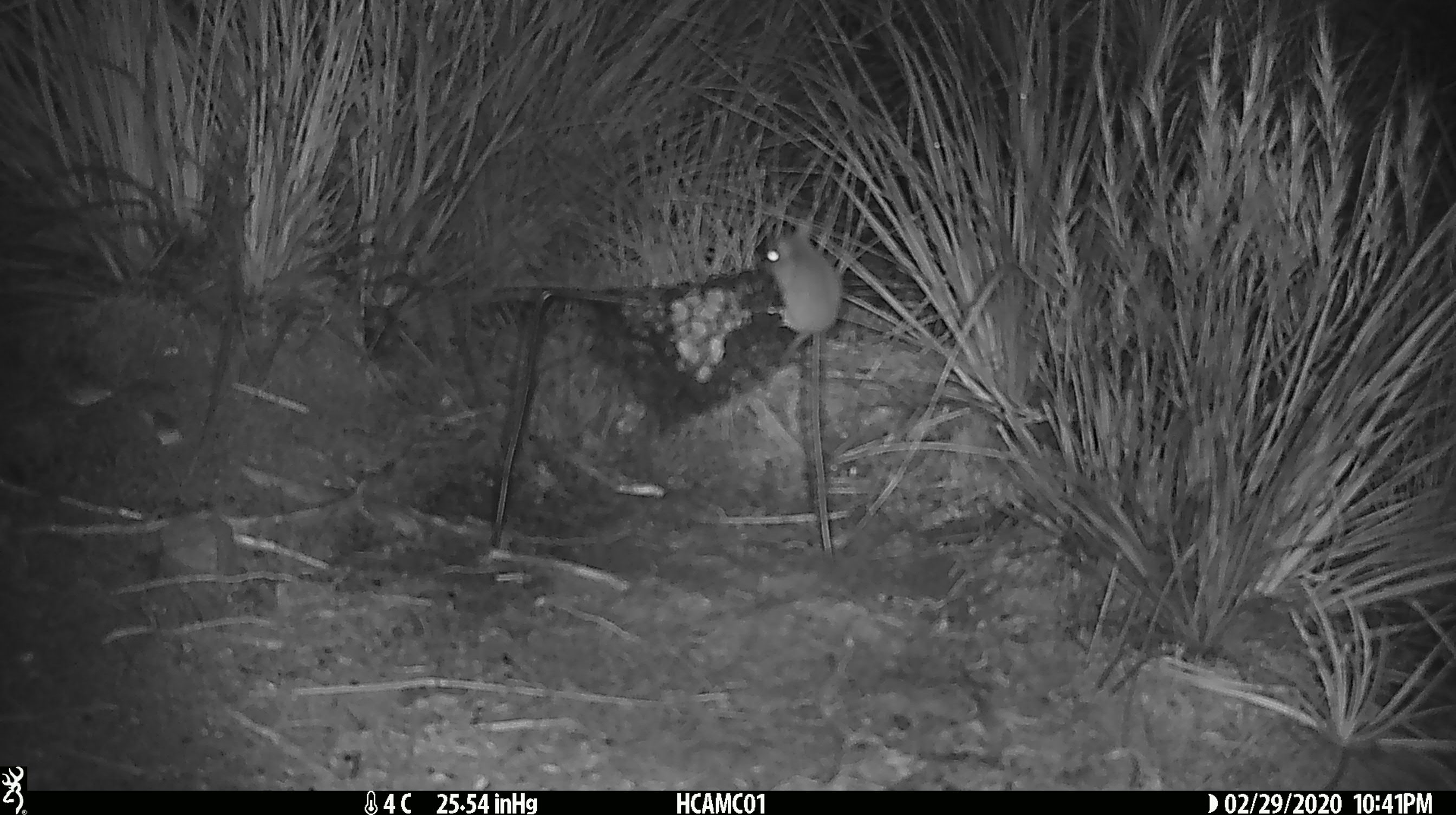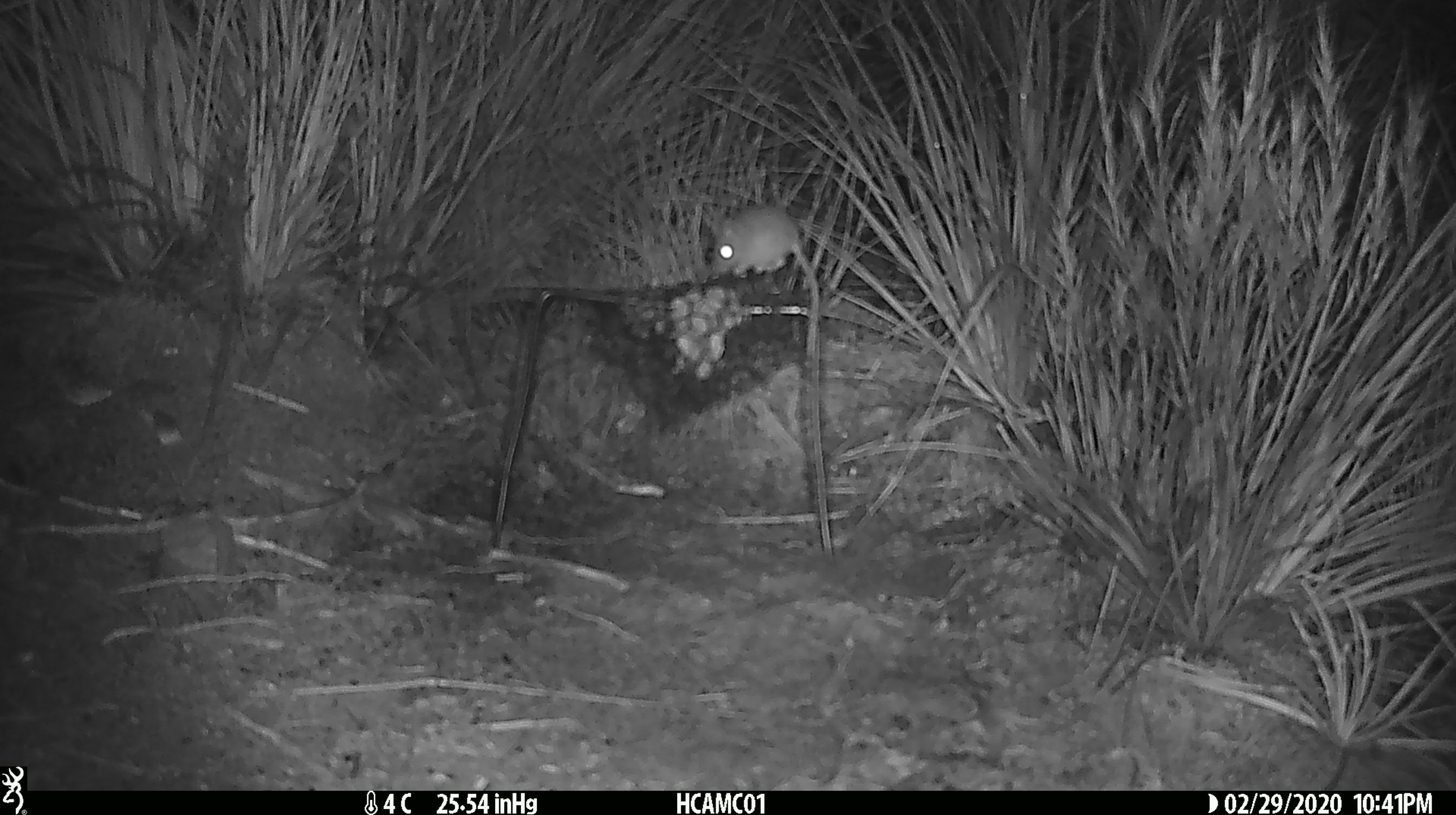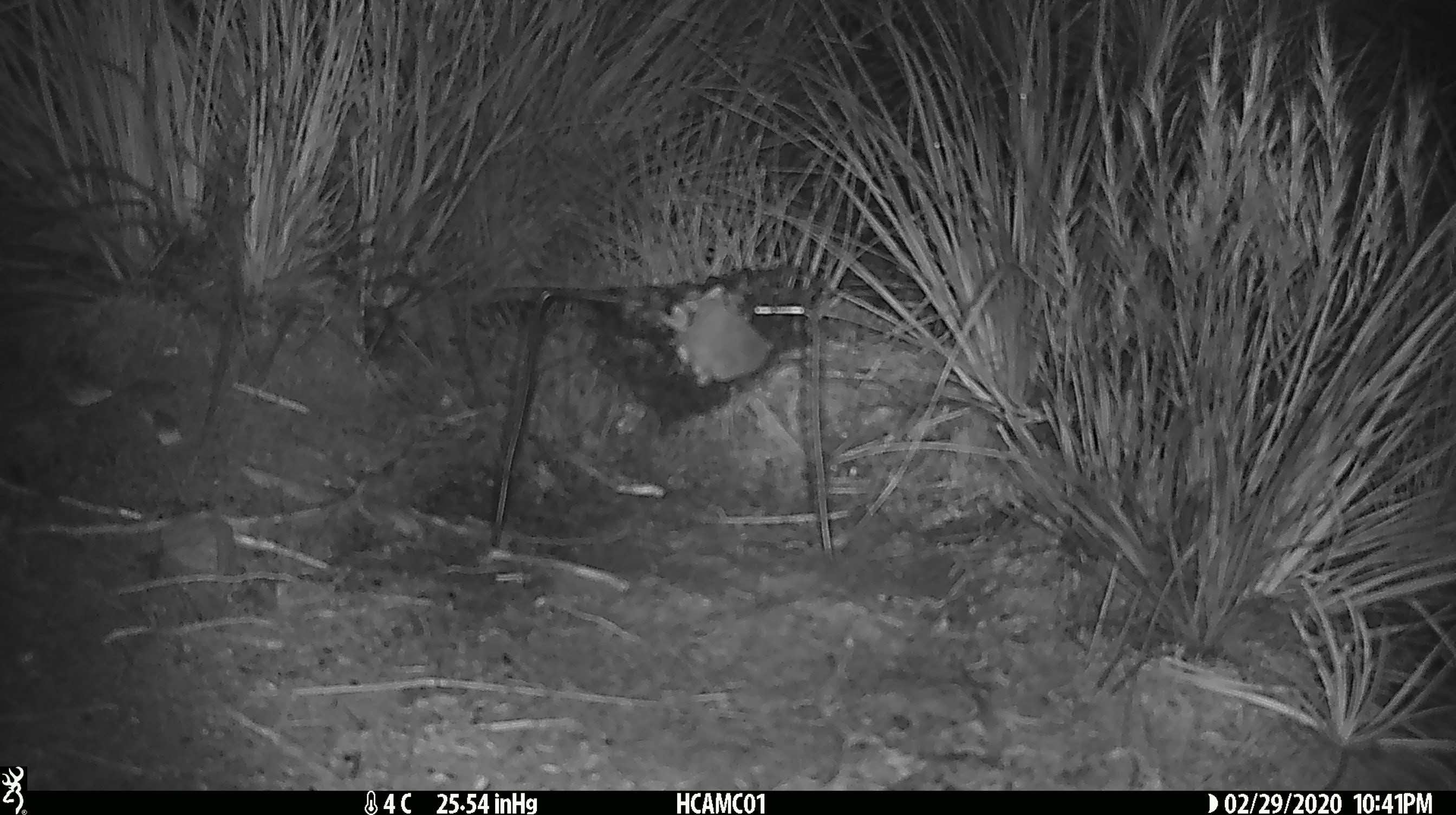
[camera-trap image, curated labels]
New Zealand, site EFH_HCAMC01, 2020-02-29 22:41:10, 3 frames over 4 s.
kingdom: Animalia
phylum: Chordata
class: Mammalia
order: Rodentia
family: Muridae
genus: Mus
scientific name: Mus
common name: mouse